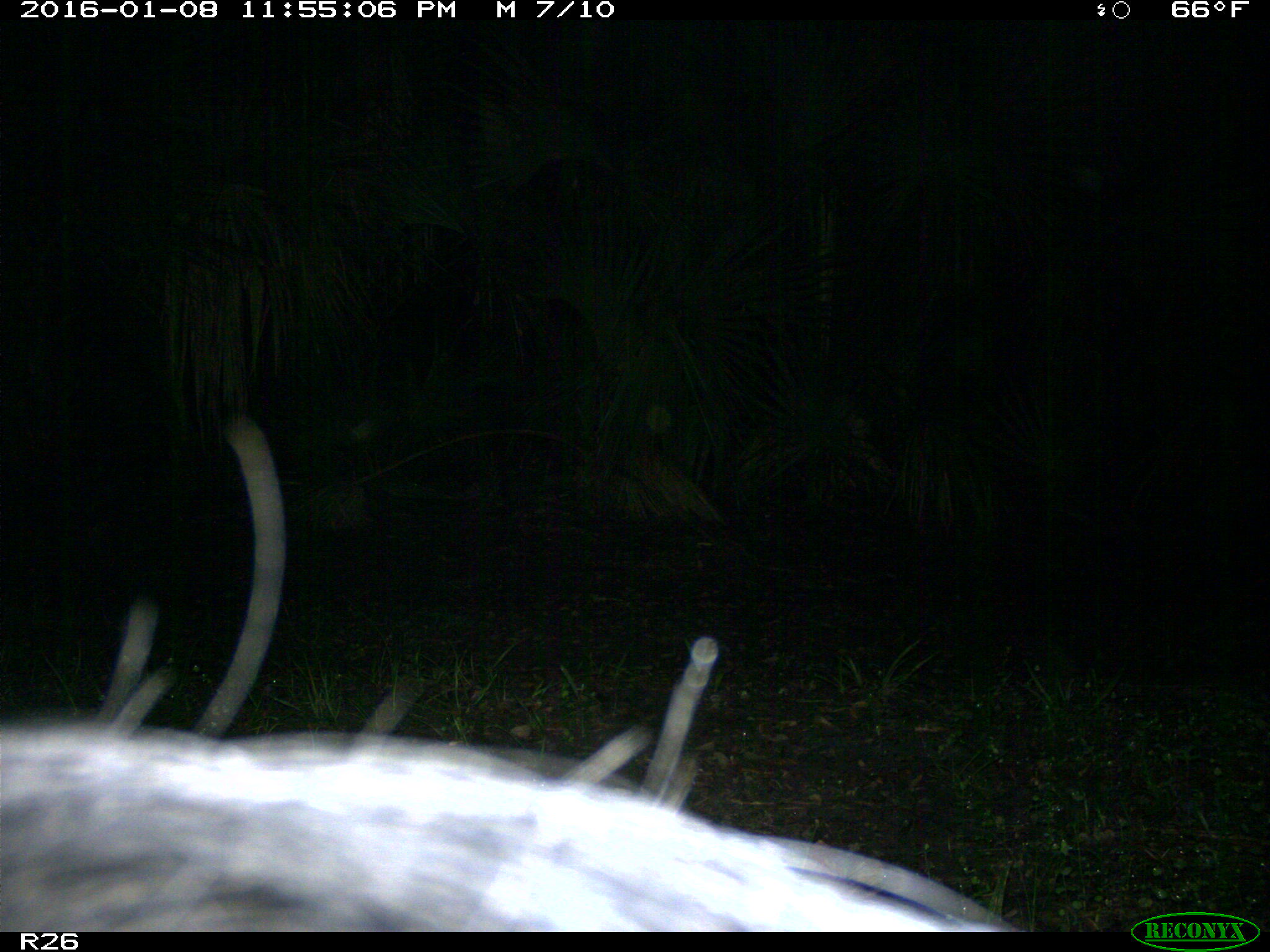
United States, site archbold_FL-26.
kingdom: Animalia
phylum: Chordata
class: Mammalia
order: Artiodactyla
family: Suidae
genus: Sus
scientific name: Sus scrofa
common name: wild boar